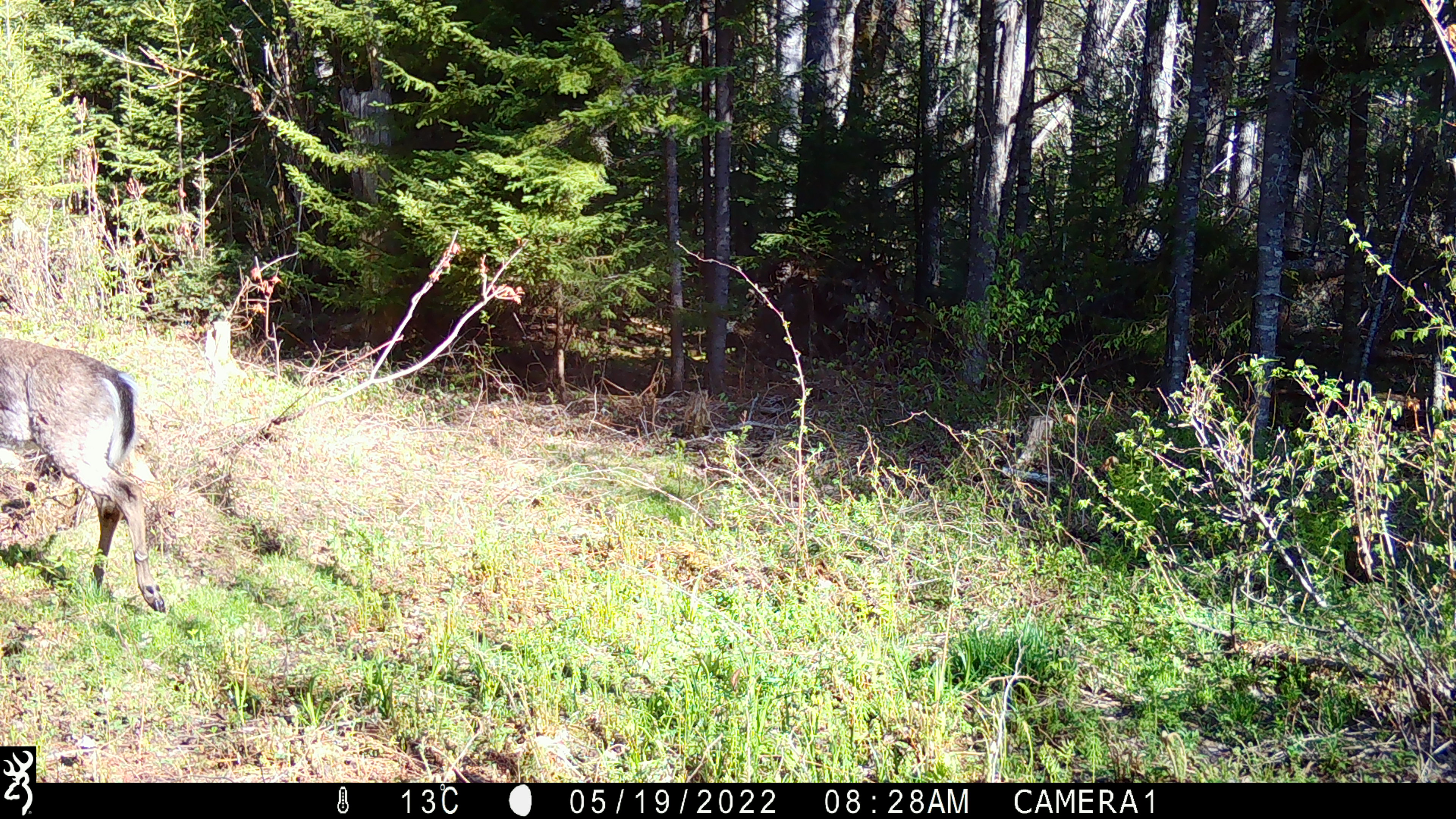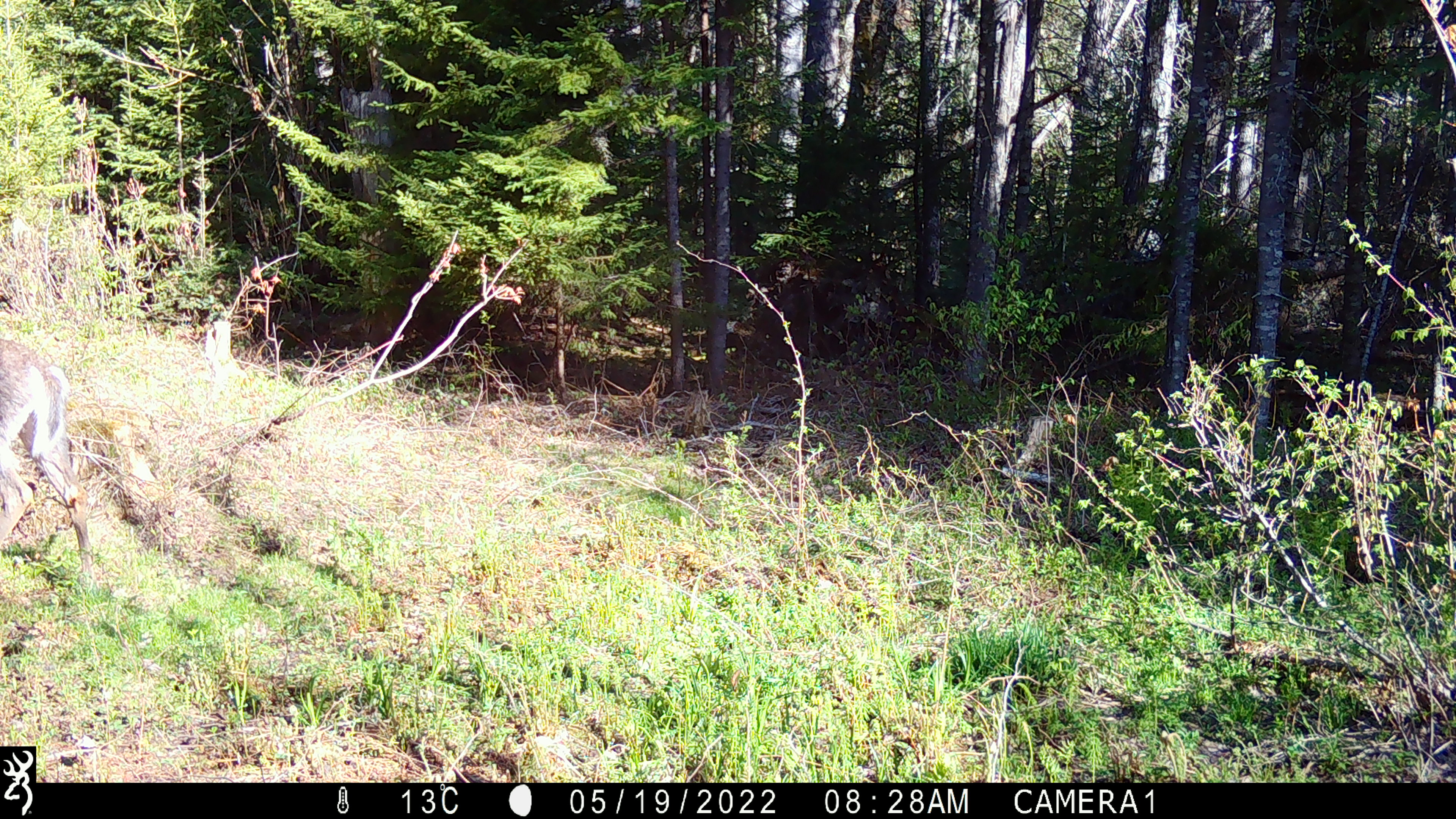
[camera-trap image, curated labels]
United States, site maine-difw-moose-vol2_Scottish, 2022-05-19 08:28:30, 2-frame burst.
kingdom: Animalia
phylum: Chordata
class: Mammalia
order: Artiodactyla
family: Cervidae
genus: Odocoileus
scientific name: Odocoileus virginianus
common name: white-tailed deer